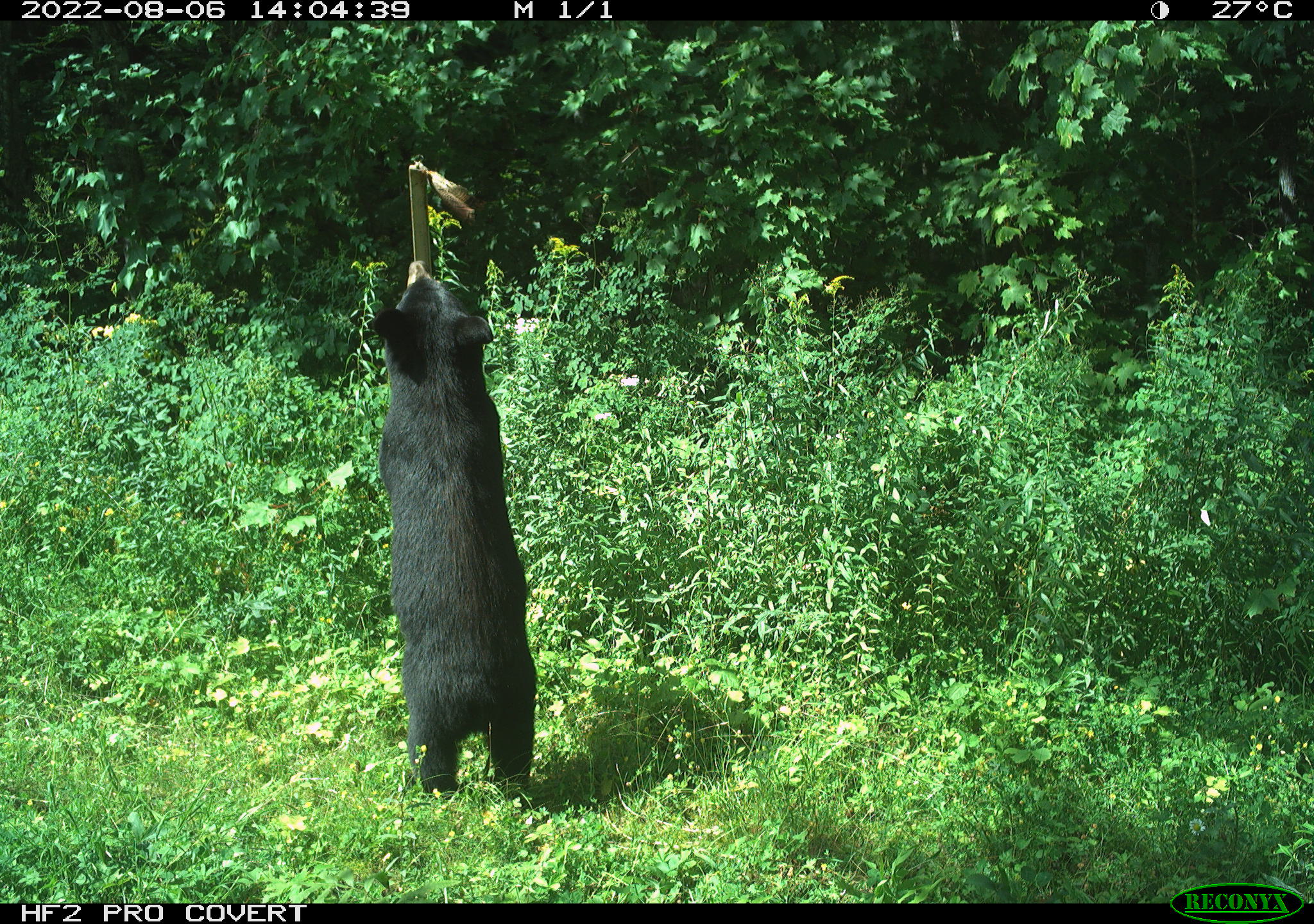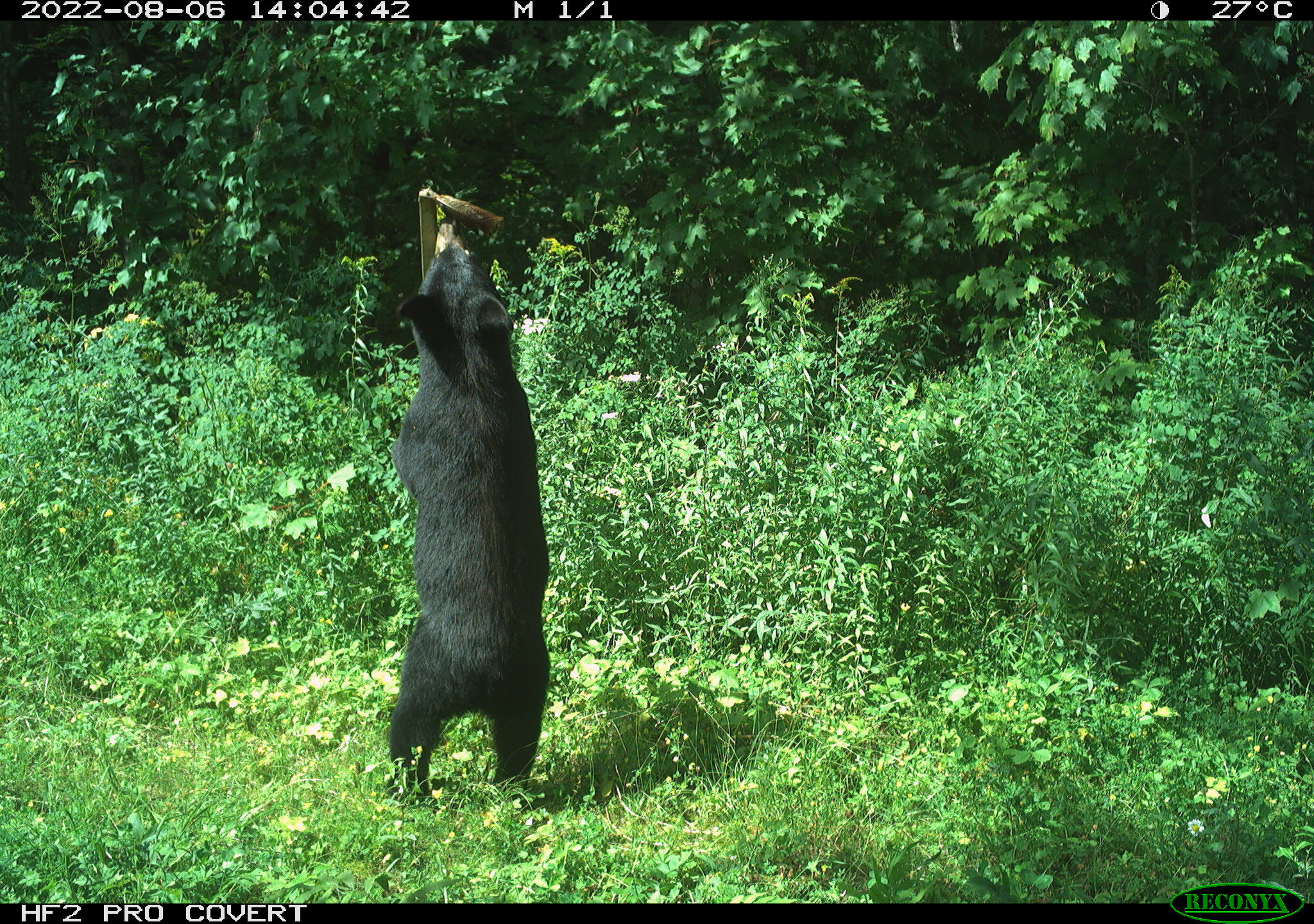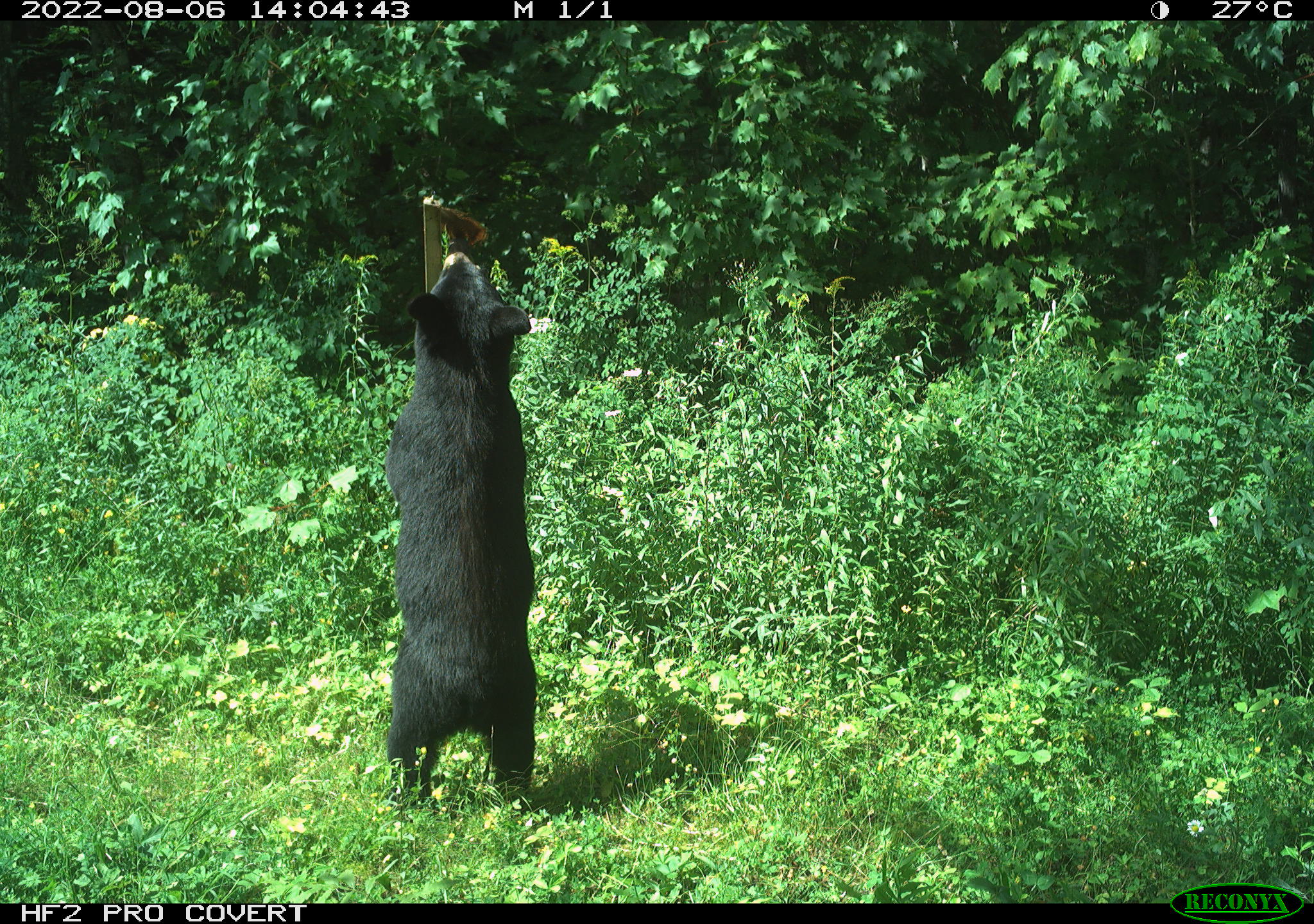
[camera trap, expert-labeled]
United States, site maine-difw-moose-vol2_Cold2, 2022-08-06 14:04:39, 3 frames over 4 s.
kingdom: Animalia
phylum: Chordata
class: Mammalia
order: Carnivora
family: Ursidae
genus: Ursus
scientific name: Ursus americanus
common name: black bear